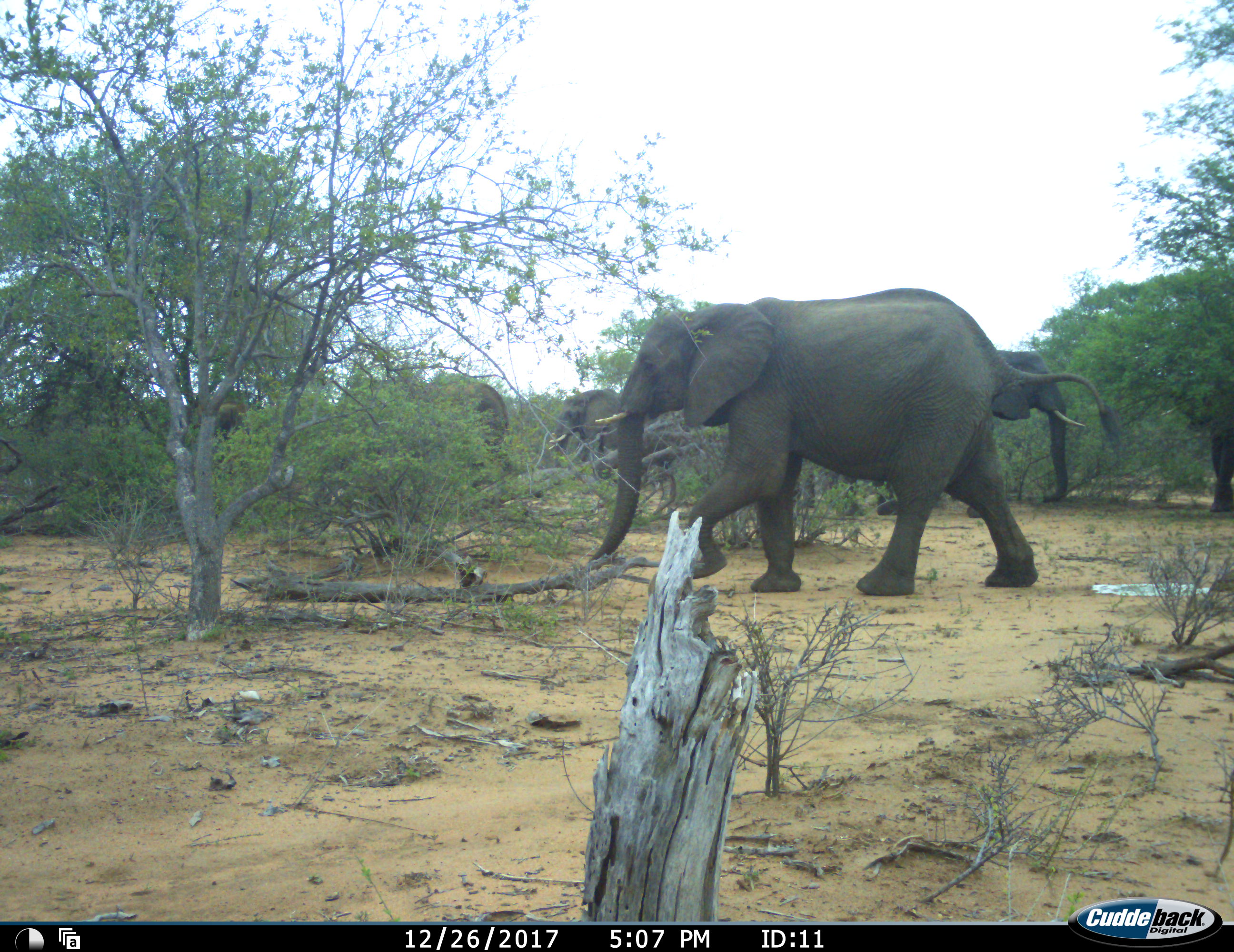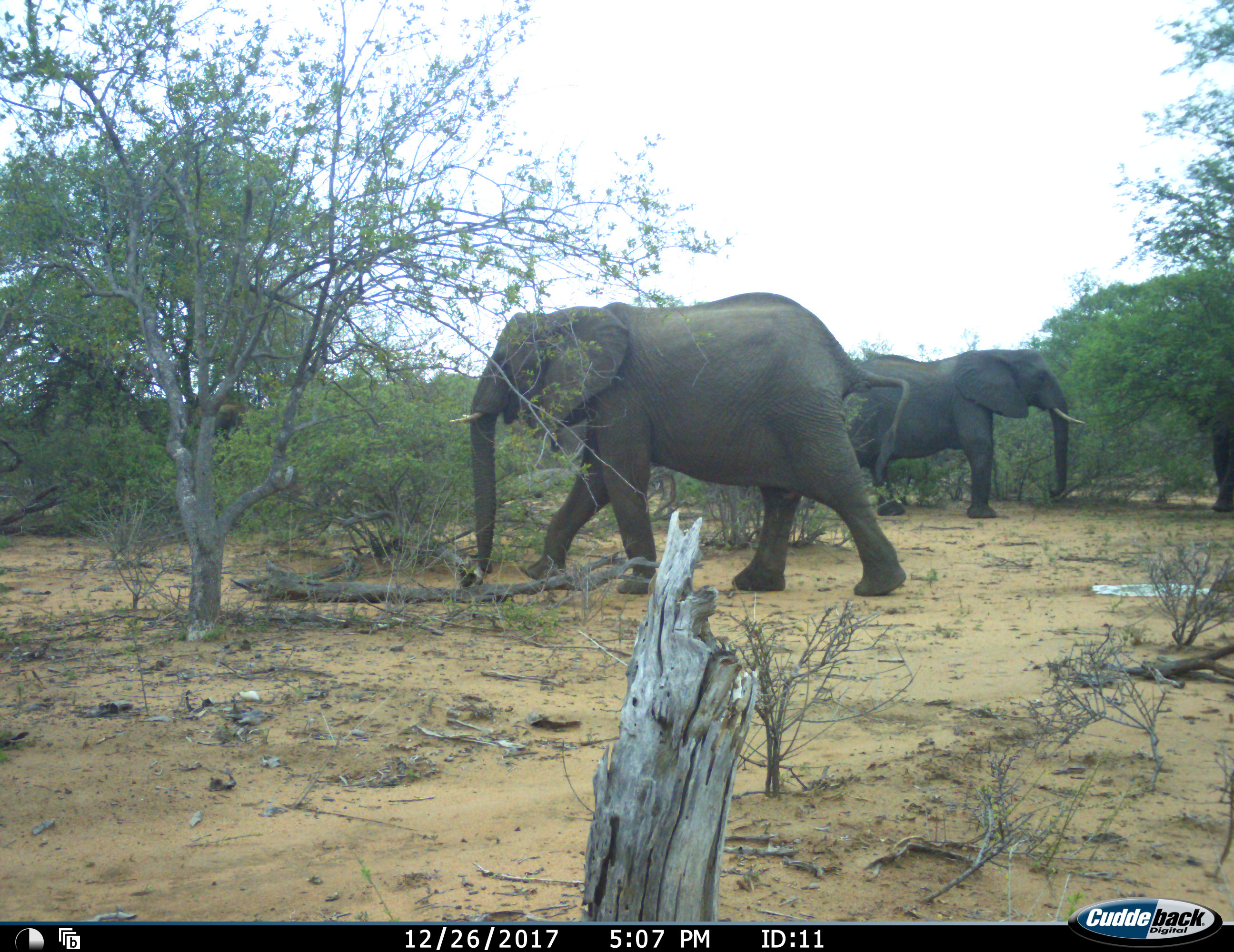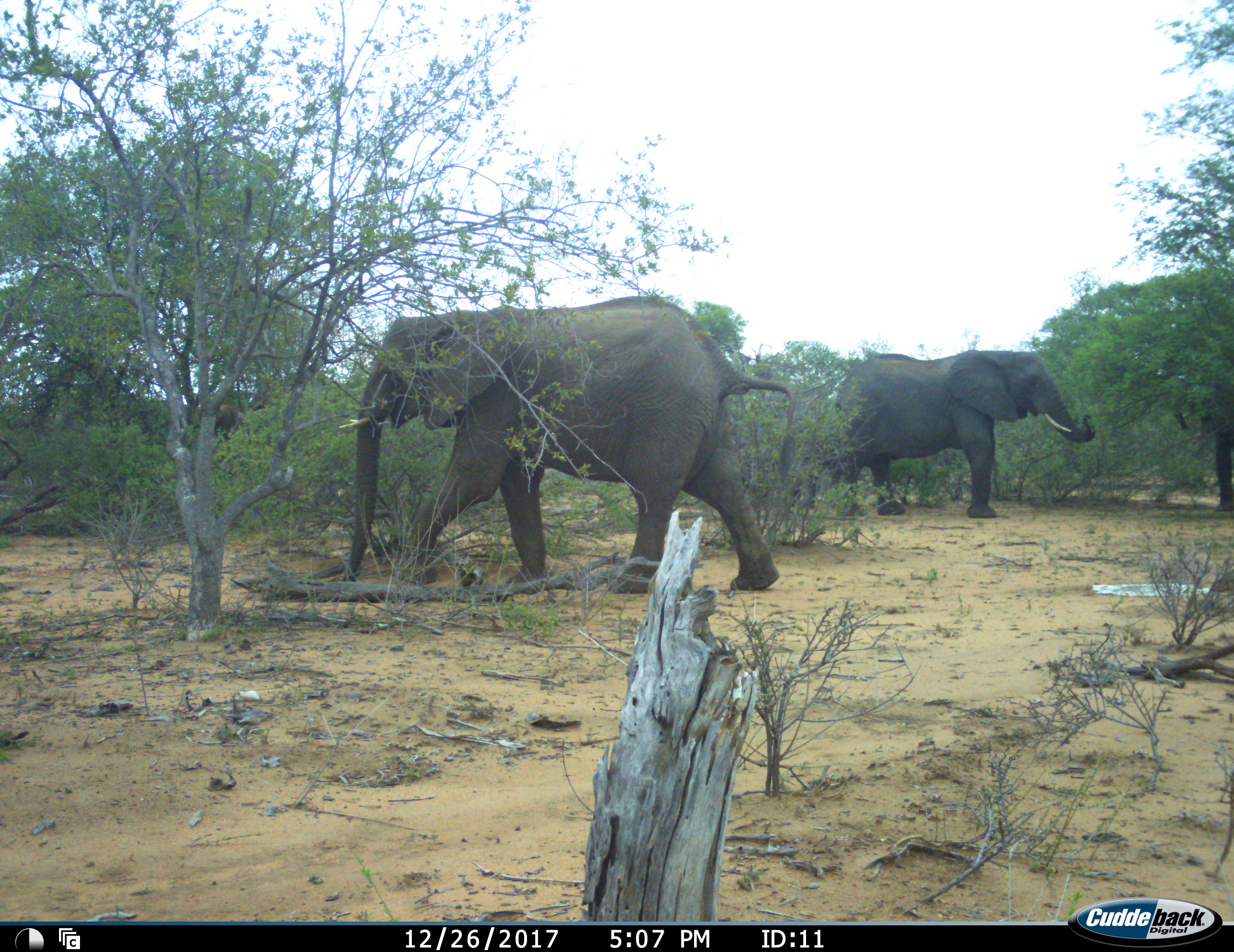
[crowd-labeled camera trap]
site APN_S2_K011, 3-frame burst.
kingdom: Animalia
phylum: Chordata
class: Mammalia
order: Proboscidea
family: Elephantidae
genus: Loxodonta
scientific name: Loxodonta africana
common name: african bush elephant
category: elephant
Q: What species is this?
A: Elephant (african bush elephant) (Loxodonta africana).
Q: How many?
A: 6.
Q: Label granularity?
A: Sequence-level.